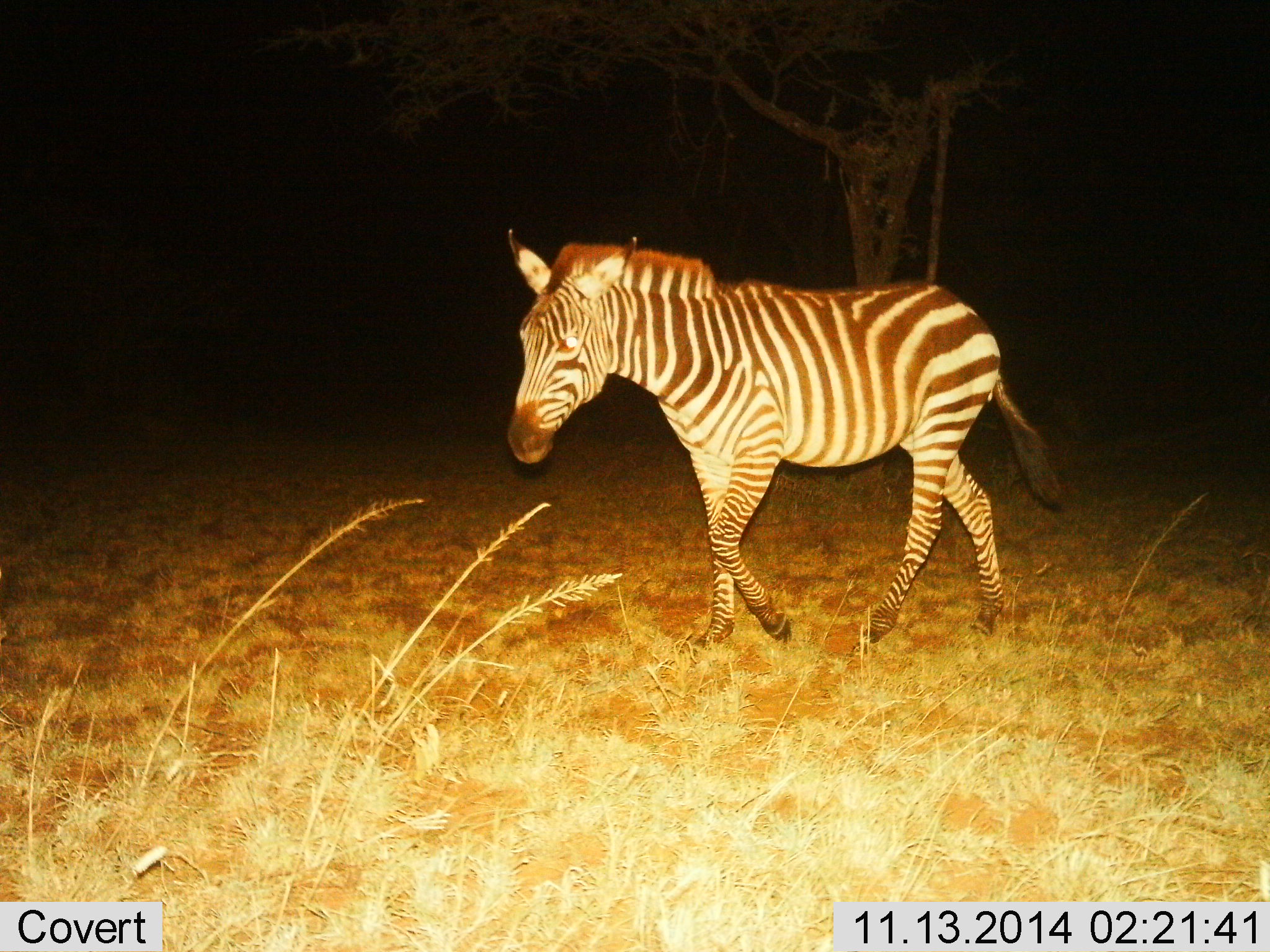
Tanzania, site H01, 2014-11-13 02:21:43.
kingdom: Animalia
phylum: Chordata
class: Mammalia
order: Perissodactyla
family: Equidae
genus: Equus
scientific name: Equus quagga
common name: plains zebra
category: zebra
Zebra (plains zebra) (Equus quagga), count 1. Behavior (volunteer vote fractions): standing 20%, resting 0%, moving 90%, interacting 0%. Young present (vote fraction): 0%. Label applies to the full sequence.